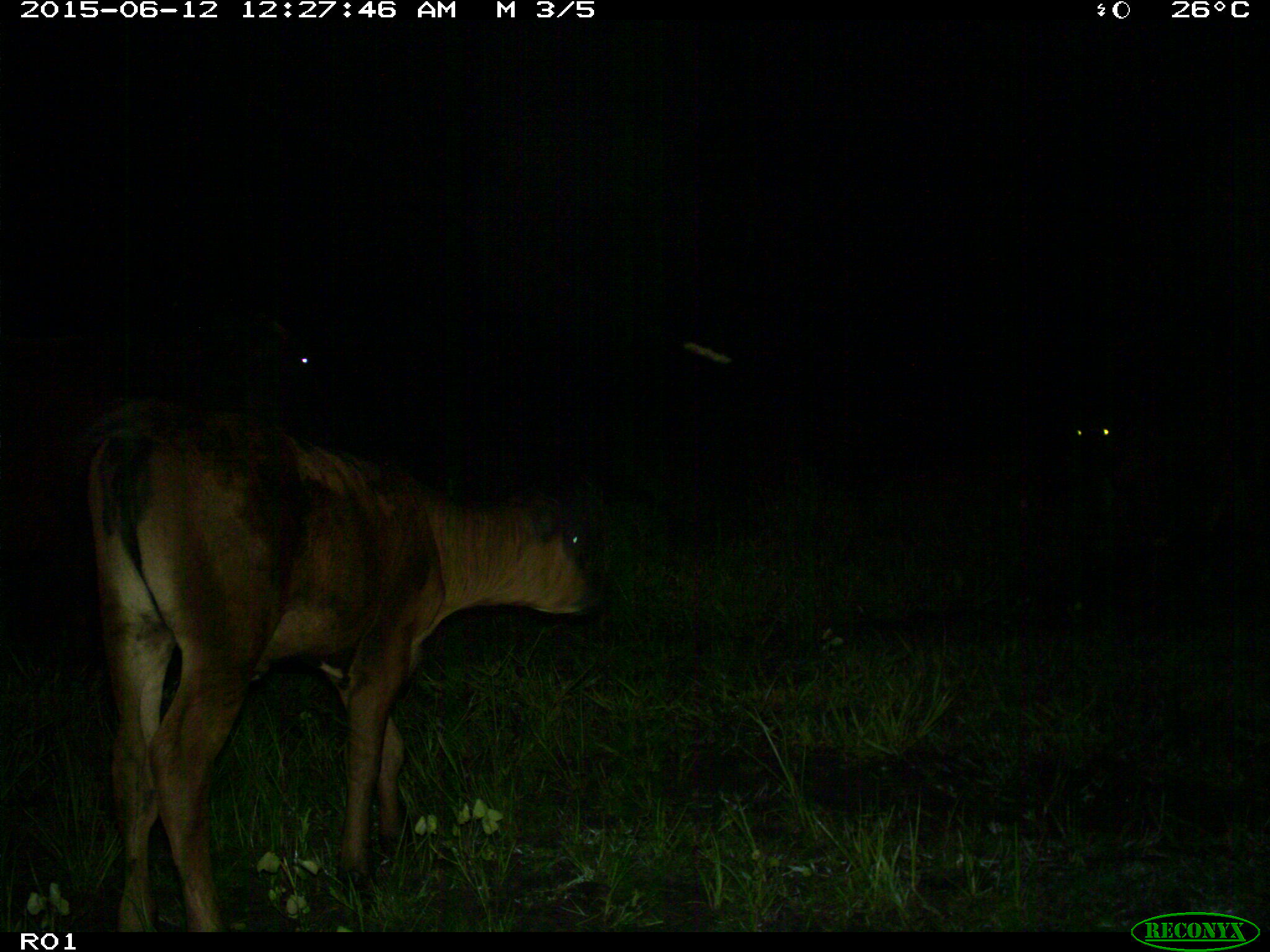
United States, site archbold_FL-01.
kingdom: Animalia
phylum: Chordata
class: Mammalia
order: Artiodactyla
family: Bovidae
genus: Bos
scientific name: Bos taurus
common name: domestic cow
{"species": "Bos taurus (domestic cow)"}